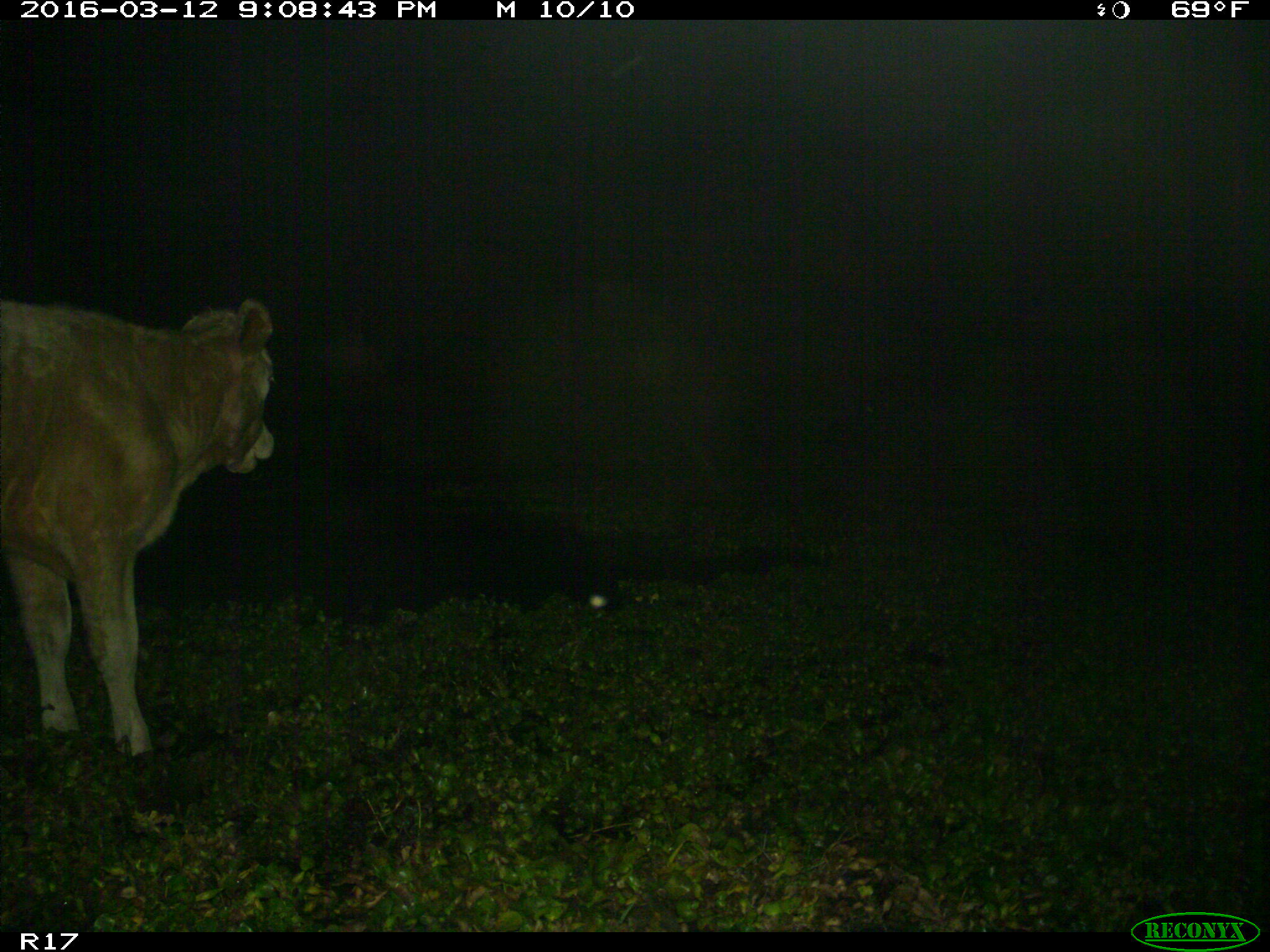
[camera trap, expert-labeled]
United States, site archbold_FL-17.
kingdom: Animalia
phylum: Chordata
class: Mammalia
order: Artiodactyla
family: Bovidae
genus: Bos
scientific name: Bos taurus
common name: domestic cow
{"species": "Bos taurus (domestic cow)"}